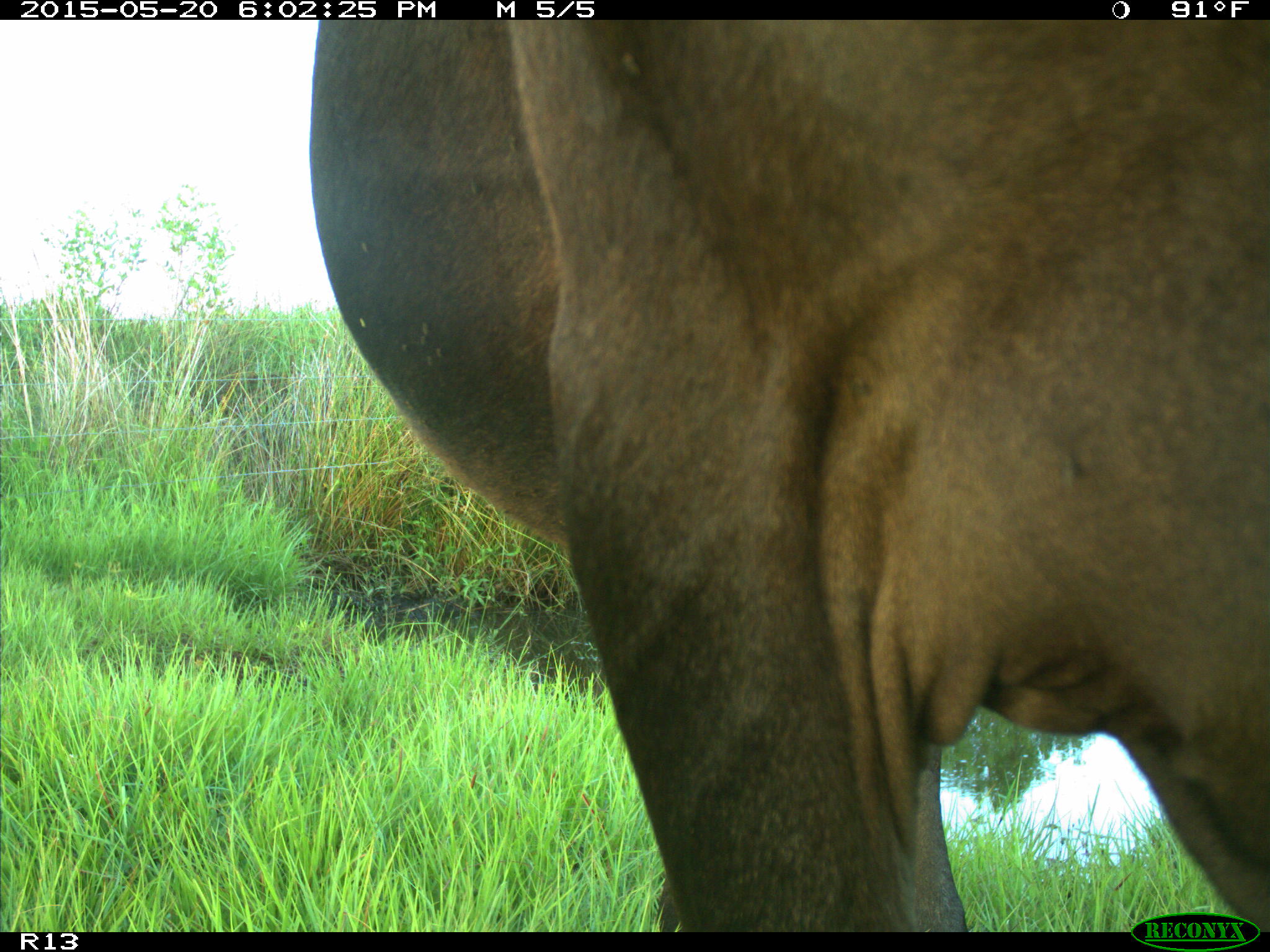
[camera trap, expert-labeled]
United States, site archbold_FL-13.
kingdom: Animalia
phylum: Chordata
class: Mammalia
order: Artiodactyla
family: Bovidae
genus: Bos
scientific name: Bos taurus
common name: domestic cow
Bos taurus (domestic cow).